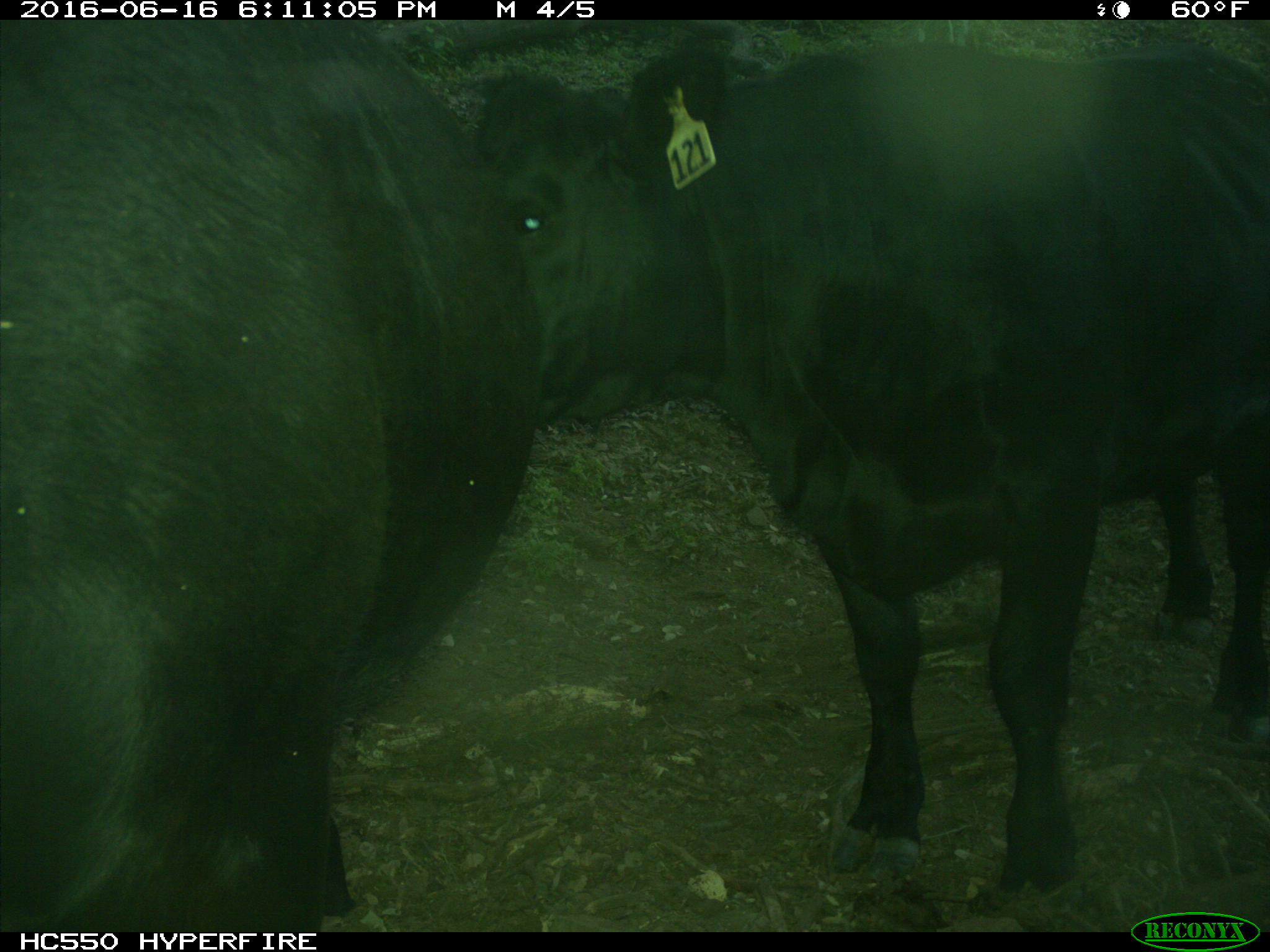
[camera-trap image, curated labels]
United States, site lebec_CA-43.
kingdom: Animalia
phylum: Chordata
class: Mammalia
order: Artiodactyla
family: Bovidae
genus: Bos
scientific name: Bos taurus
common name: domestic cow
Bos taurus (domestic cow).